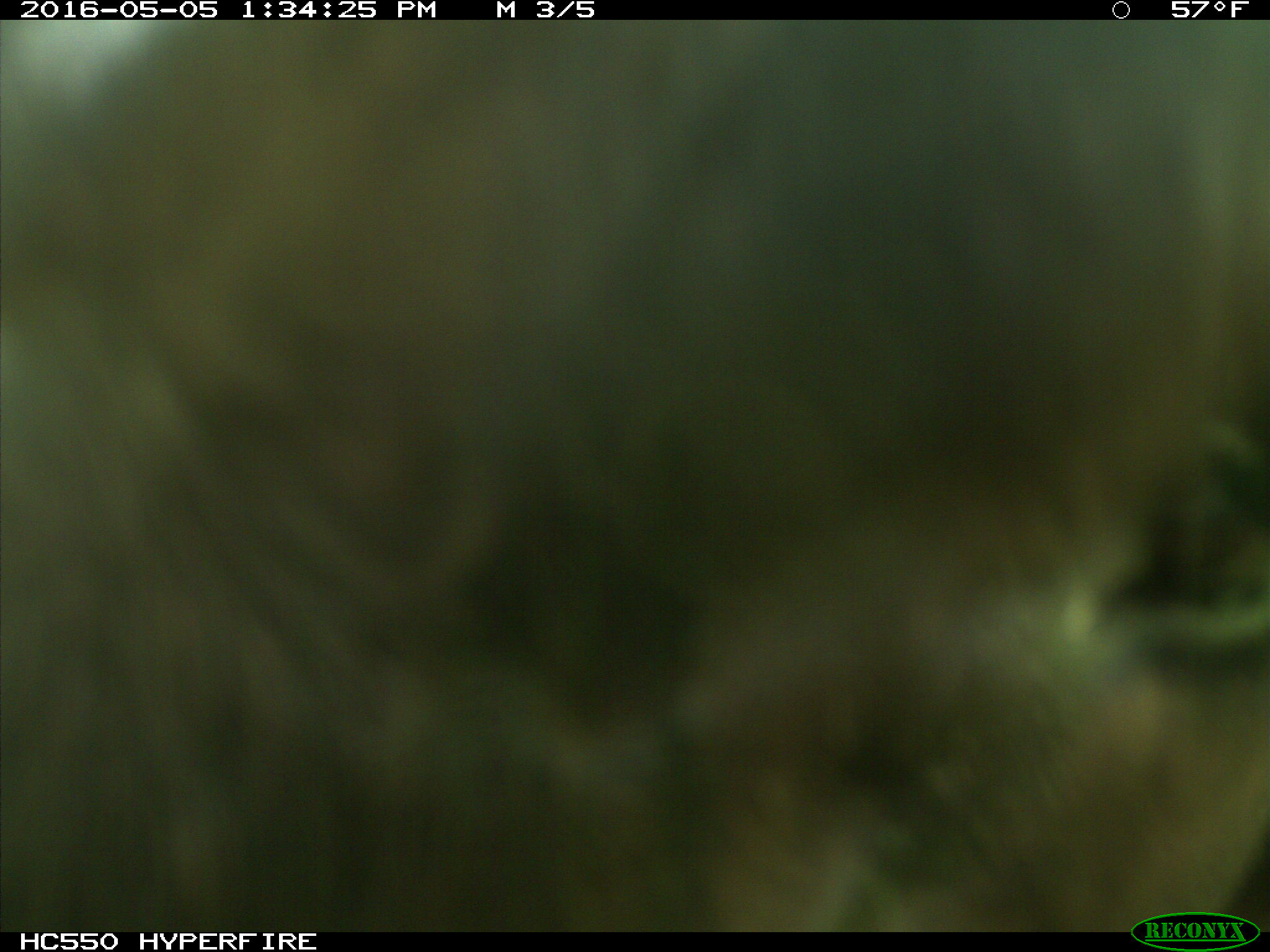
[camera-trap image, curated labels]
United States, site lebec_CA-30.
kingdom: Animalia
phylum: Chordata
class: Mammalia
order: Artiodactyla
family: Bovidae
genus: Bos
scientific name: Bos taurus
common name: domestic cow